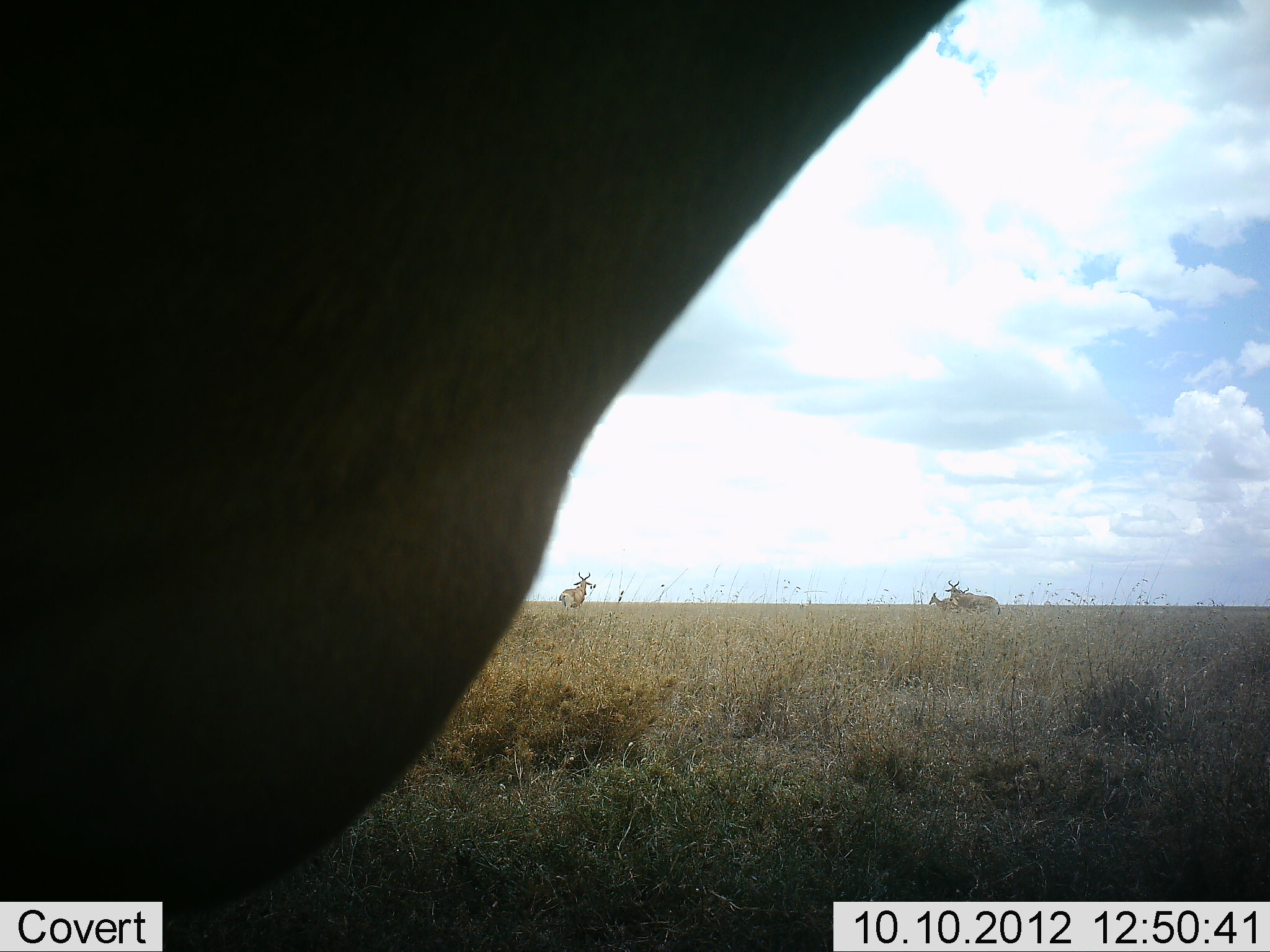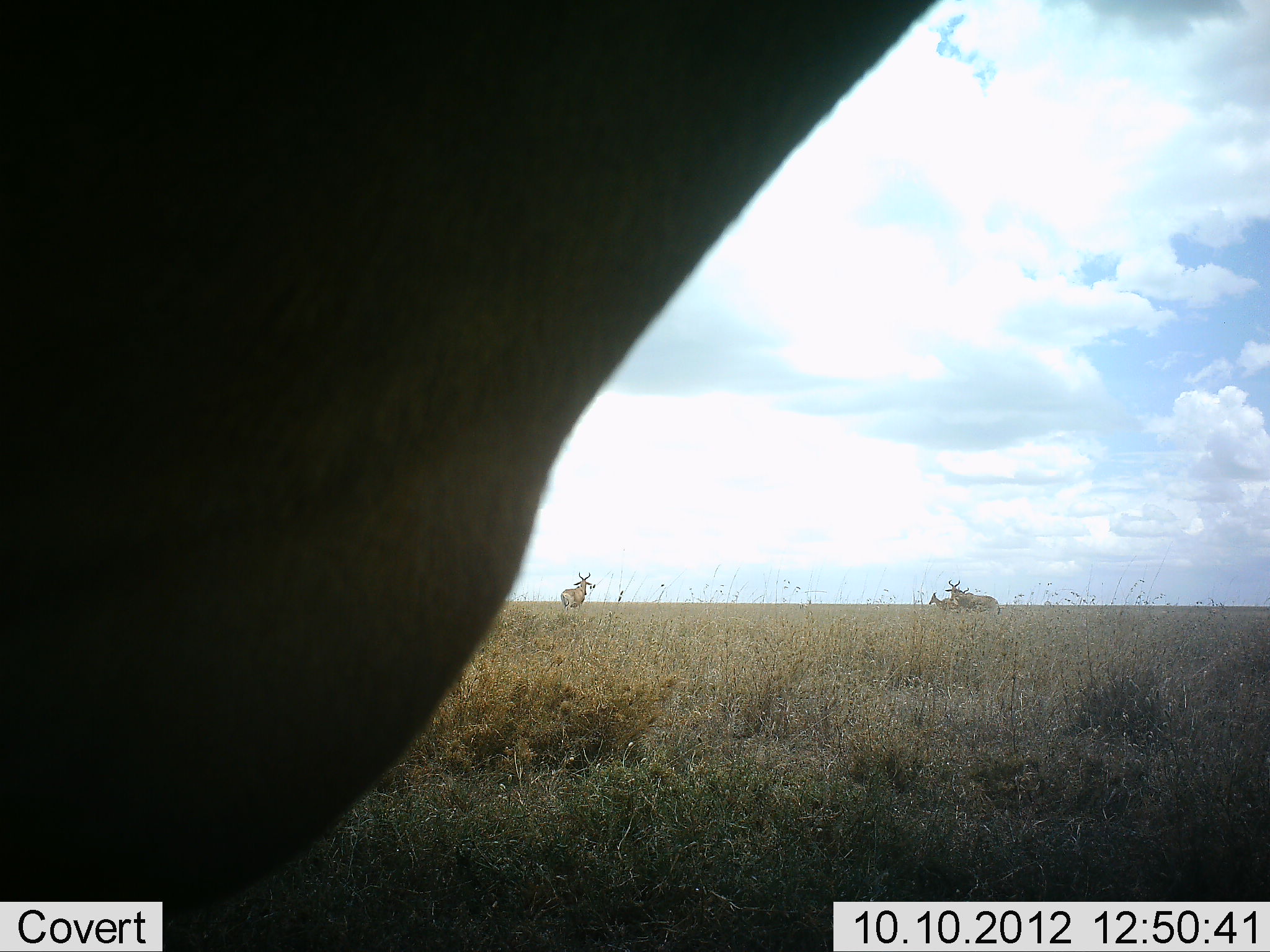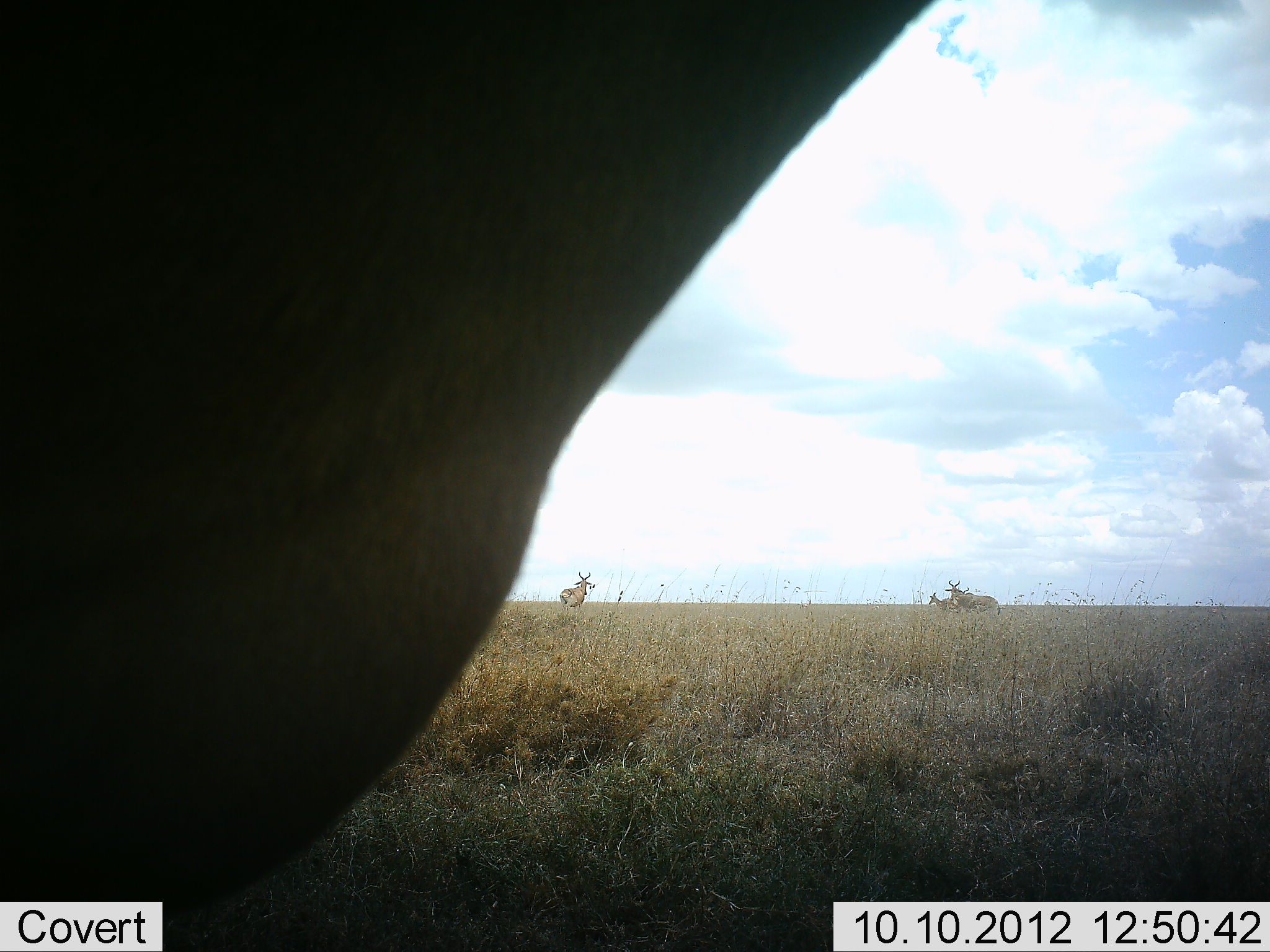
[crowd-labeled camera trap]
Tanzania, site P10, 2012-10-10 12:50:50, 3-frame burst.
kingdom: Animalia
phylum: Chordata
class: Mammalia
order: Artiodactyla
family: Bovidae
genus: Alcelaphus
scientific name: Alcelaphus buselaphus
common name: hartebeest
Hartebeest (Alcelaphus buselaphus), count 4. Behavior (volunteer vote fractions): standing 100%, resting 0%, moving 0%, interacting 0%. Young present (vote fraction): 10%. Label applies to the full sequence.